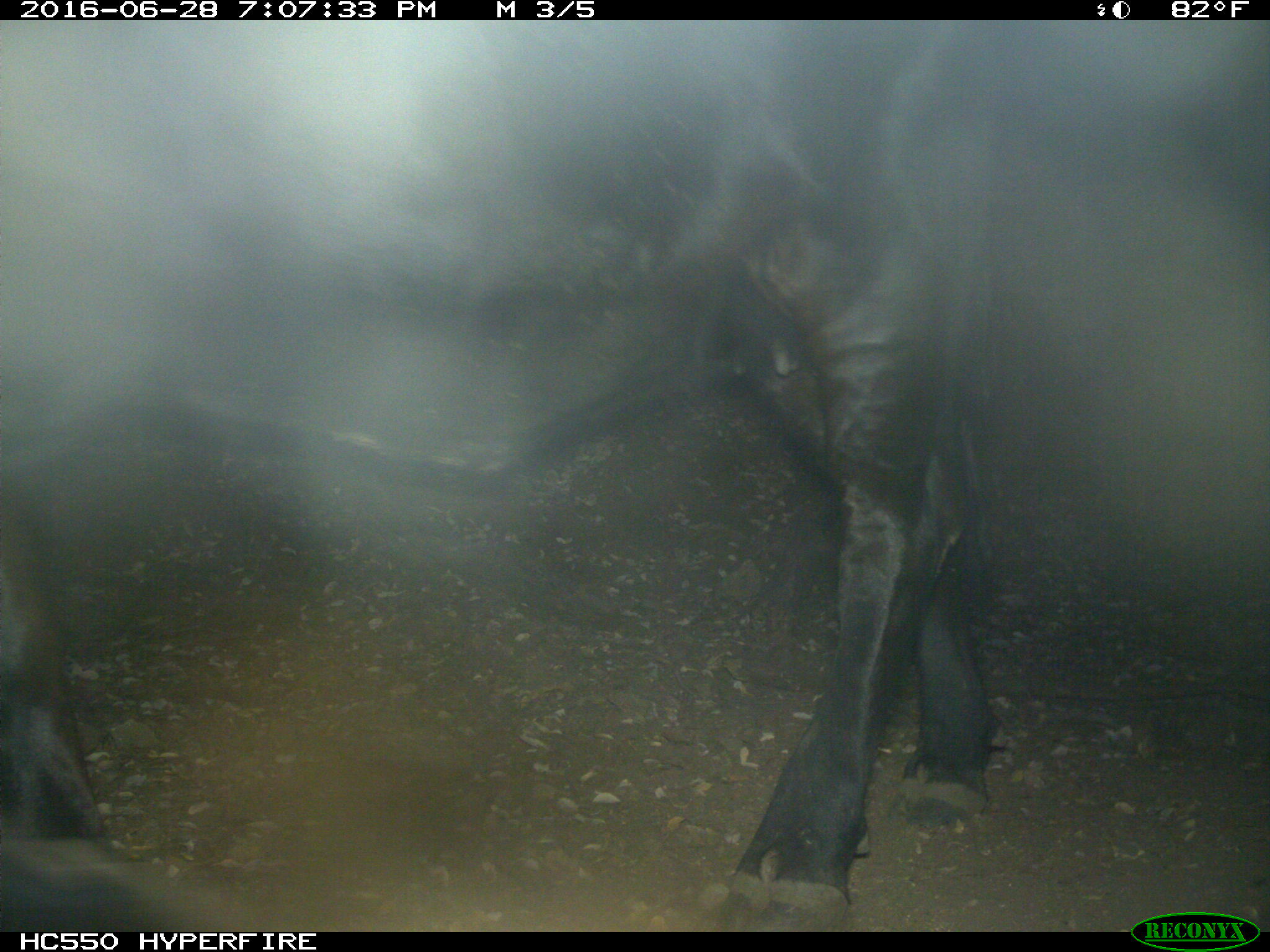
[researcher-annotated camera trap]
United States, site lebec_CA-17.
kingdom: Animalia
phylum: Chordata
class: Mammalia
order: Artiodactyla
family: Bovidae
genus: Bos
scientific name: Bos taurus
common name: domestic cow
Bos taurus (domestic cow).